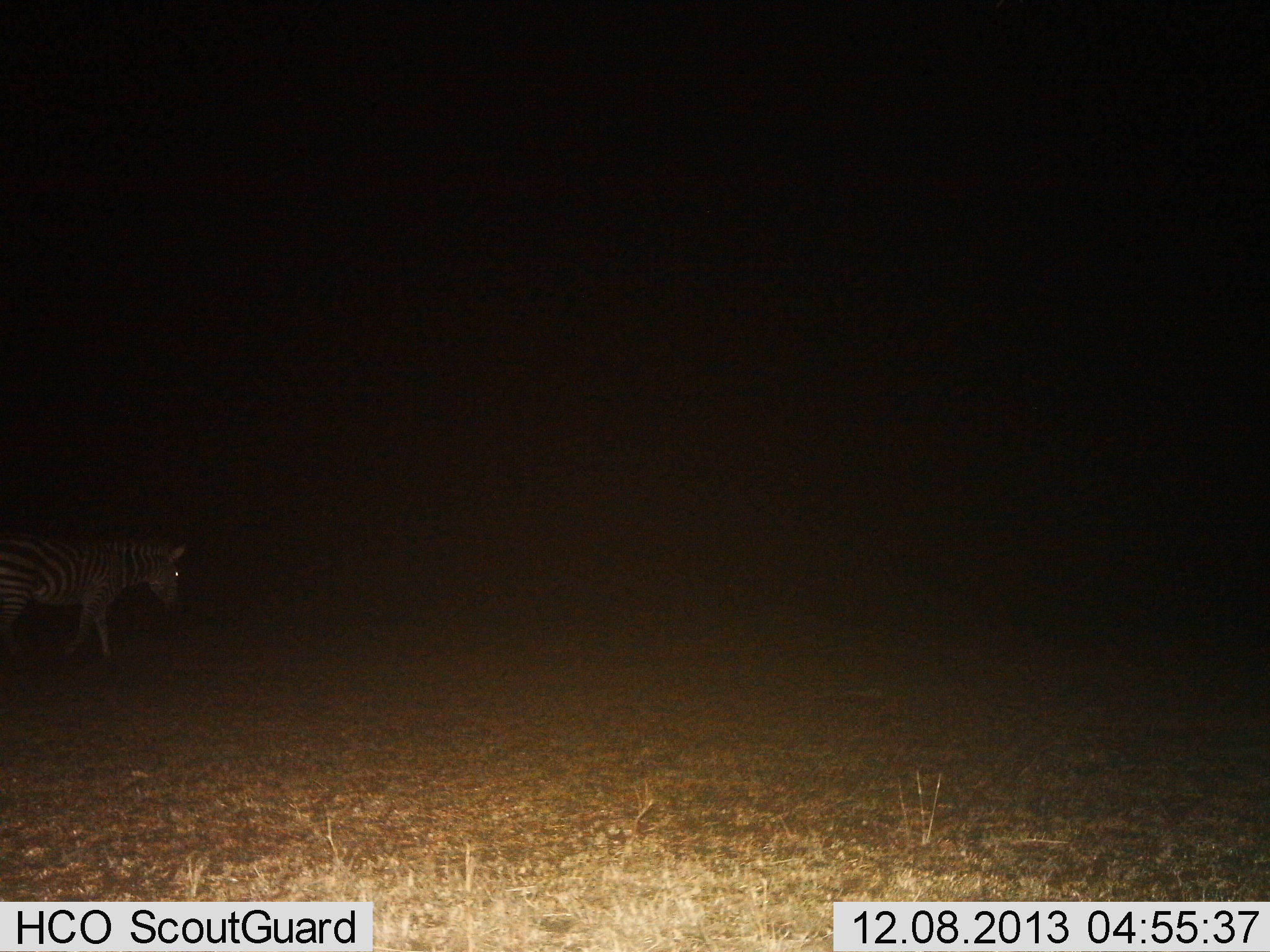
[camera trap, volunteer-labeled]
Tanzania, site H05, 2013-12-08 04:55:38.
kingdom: Animalia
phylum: Chordata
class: Mammalia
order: Perissodactyla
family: Equidae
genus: Equus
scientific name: Equus quagga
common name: plains zebra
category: zebra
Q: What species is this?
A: Zebra (plains zebra) (Equus quagga).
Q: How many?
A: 1.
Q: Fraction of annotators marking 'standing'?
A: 10%.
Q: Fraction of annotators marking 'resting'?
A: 0%.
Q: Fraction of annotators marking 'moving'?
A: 90%.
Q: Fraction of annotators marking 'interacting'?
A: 0%.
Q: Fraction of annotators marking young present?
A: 0%.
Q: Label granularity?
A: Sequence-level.